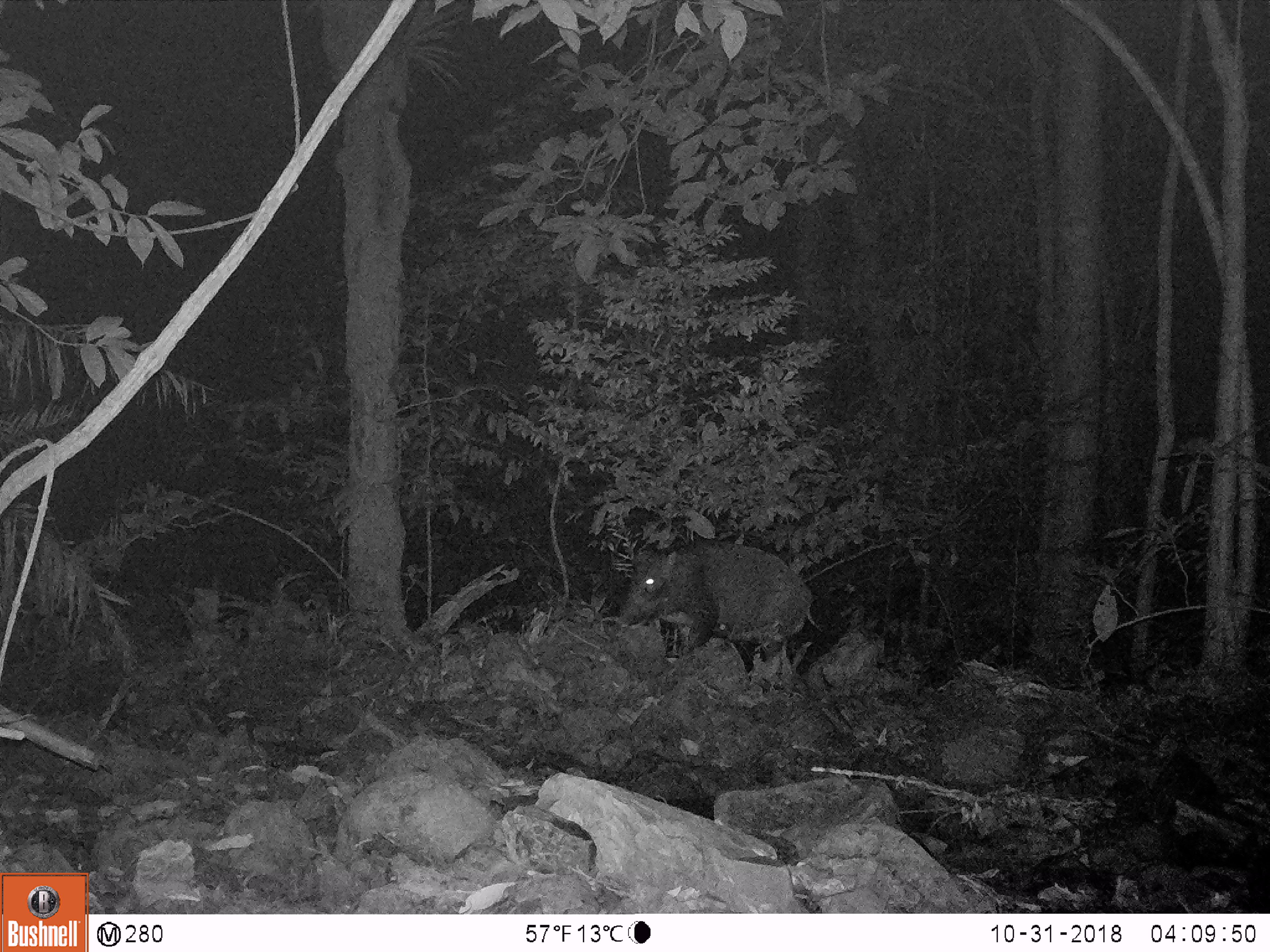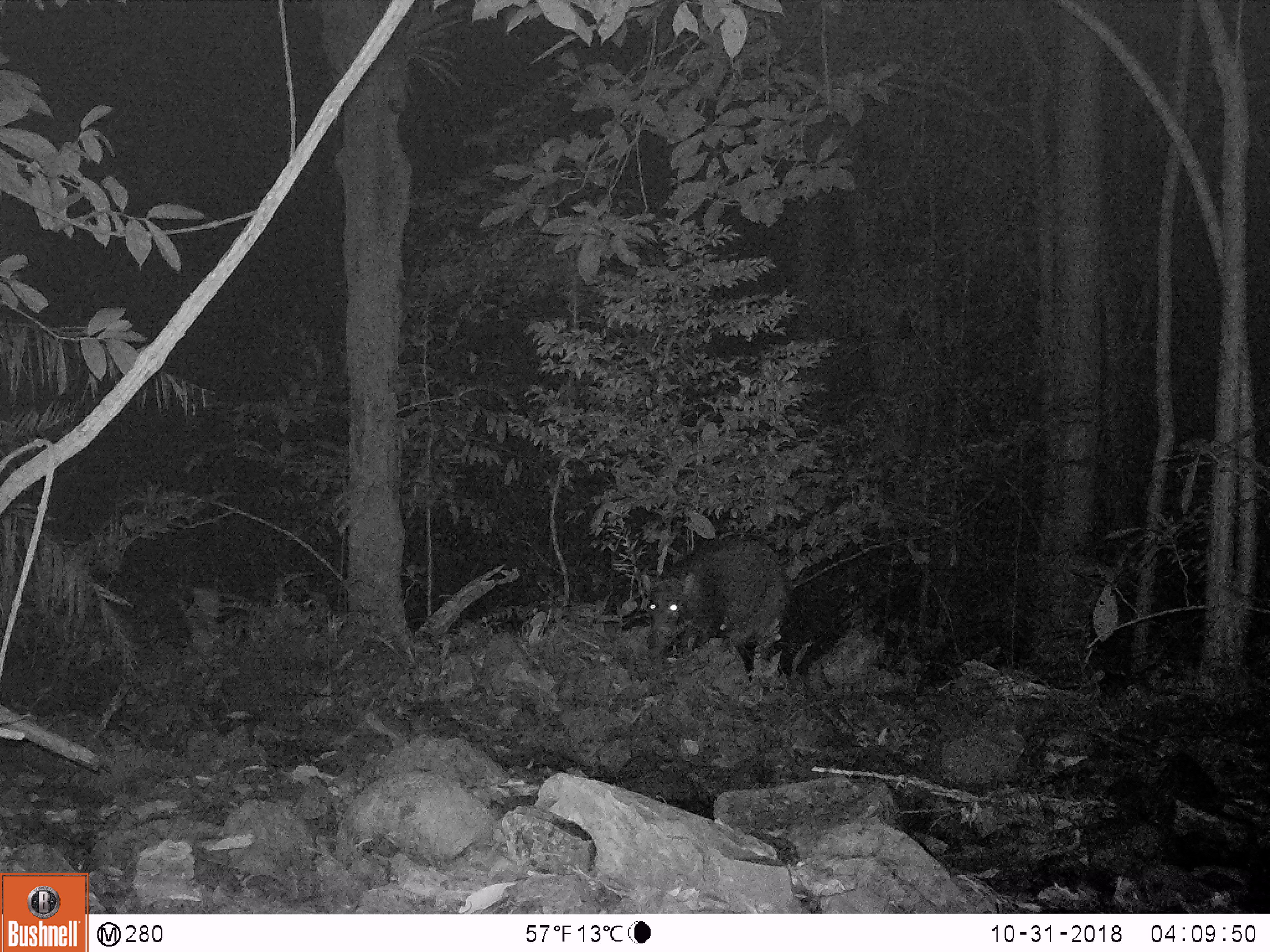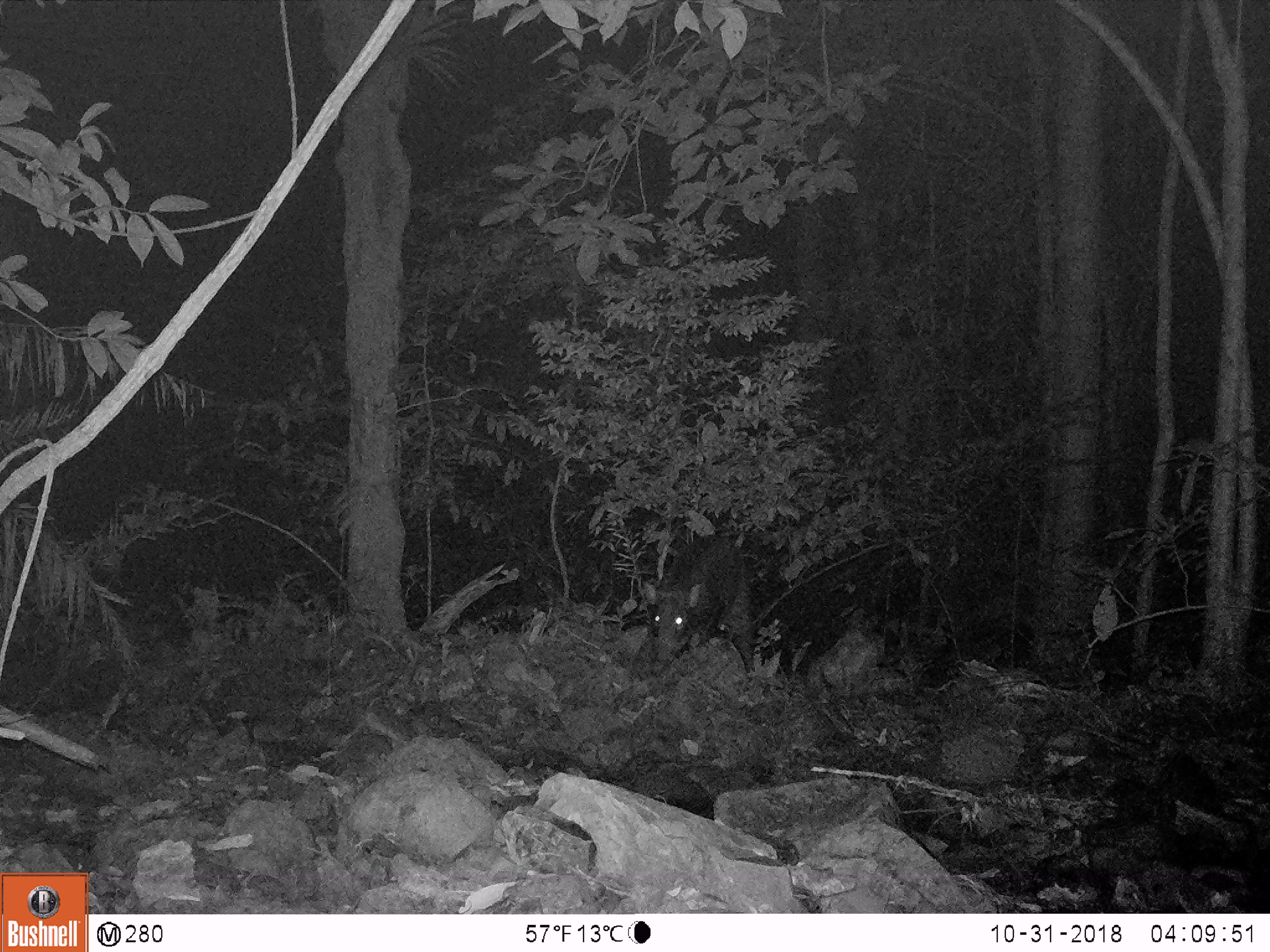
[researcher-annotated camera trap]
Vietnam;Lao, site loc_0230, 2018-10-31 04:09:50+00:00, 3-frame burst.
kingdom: Animalia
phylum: Chordata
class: Mammalia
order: Artiodactyla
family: Suidae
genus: Sus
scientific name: Sus scrofa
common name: eurasian wild pig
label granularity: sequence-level